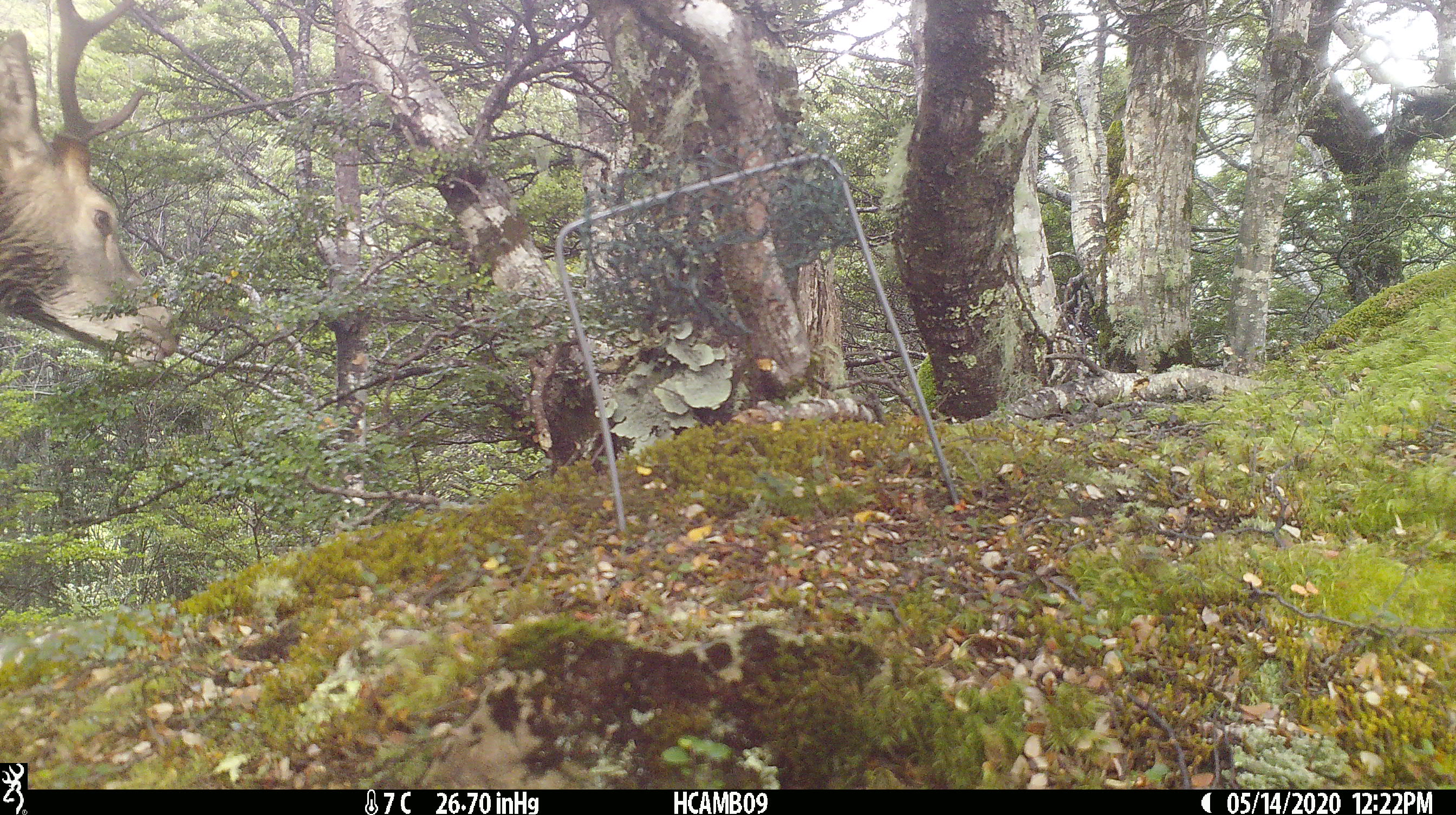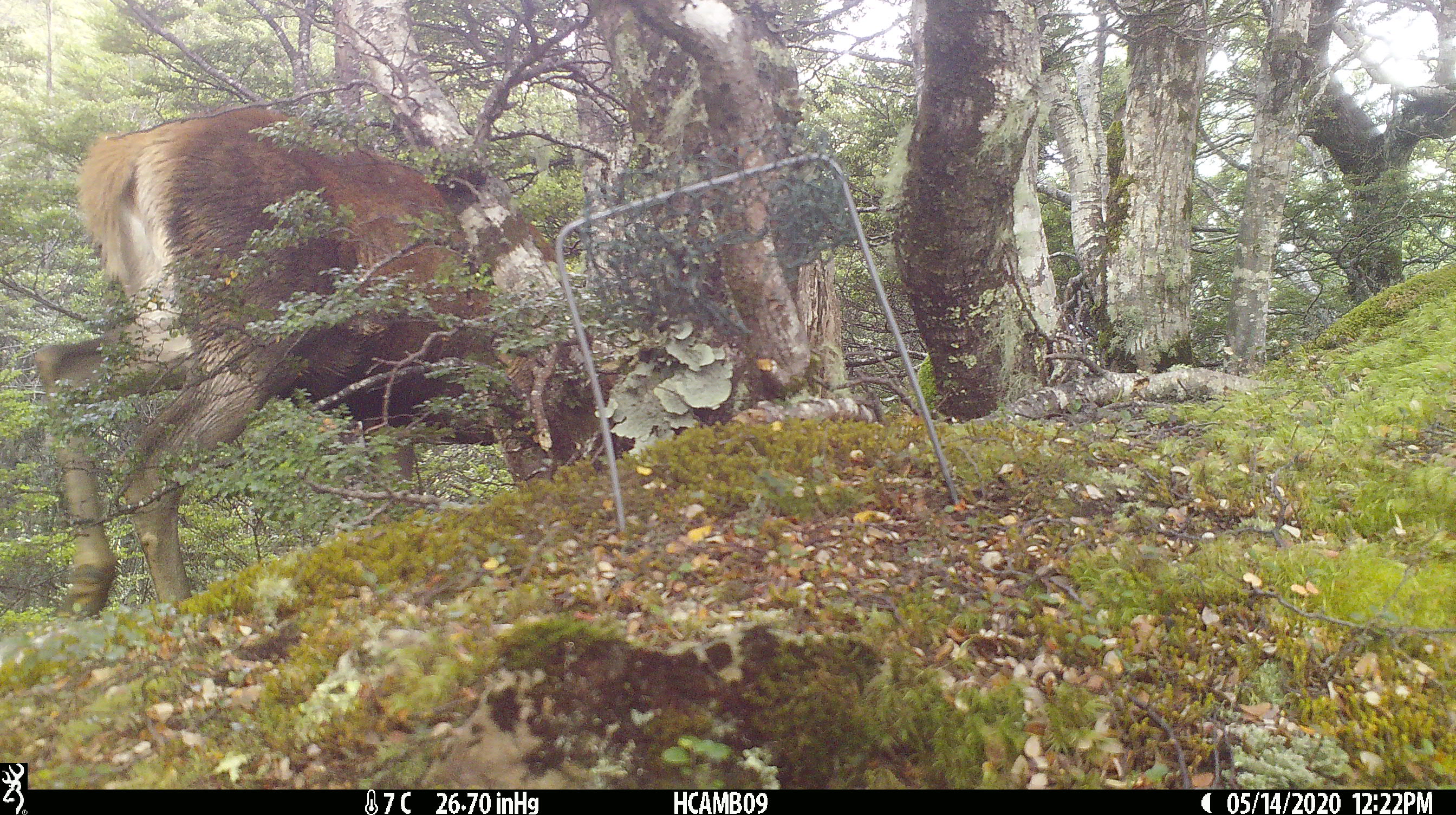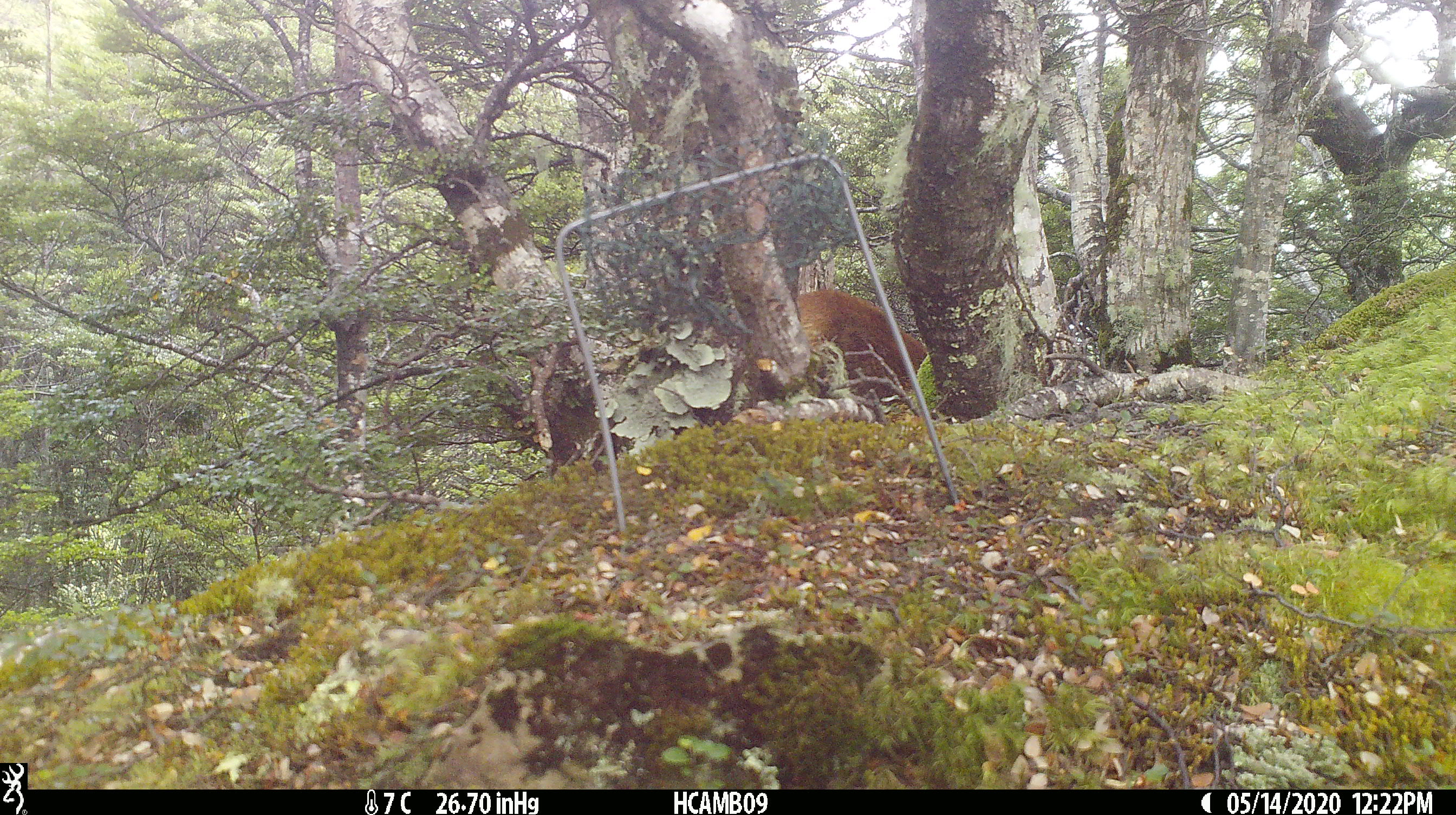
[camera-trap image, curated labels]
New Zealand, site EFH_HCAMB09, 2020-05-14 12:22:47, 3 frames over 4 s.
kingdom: Animalia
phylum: Chordata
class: Mammalia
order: Artiodactyla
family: Cervidae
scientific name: Cervidae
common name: deer